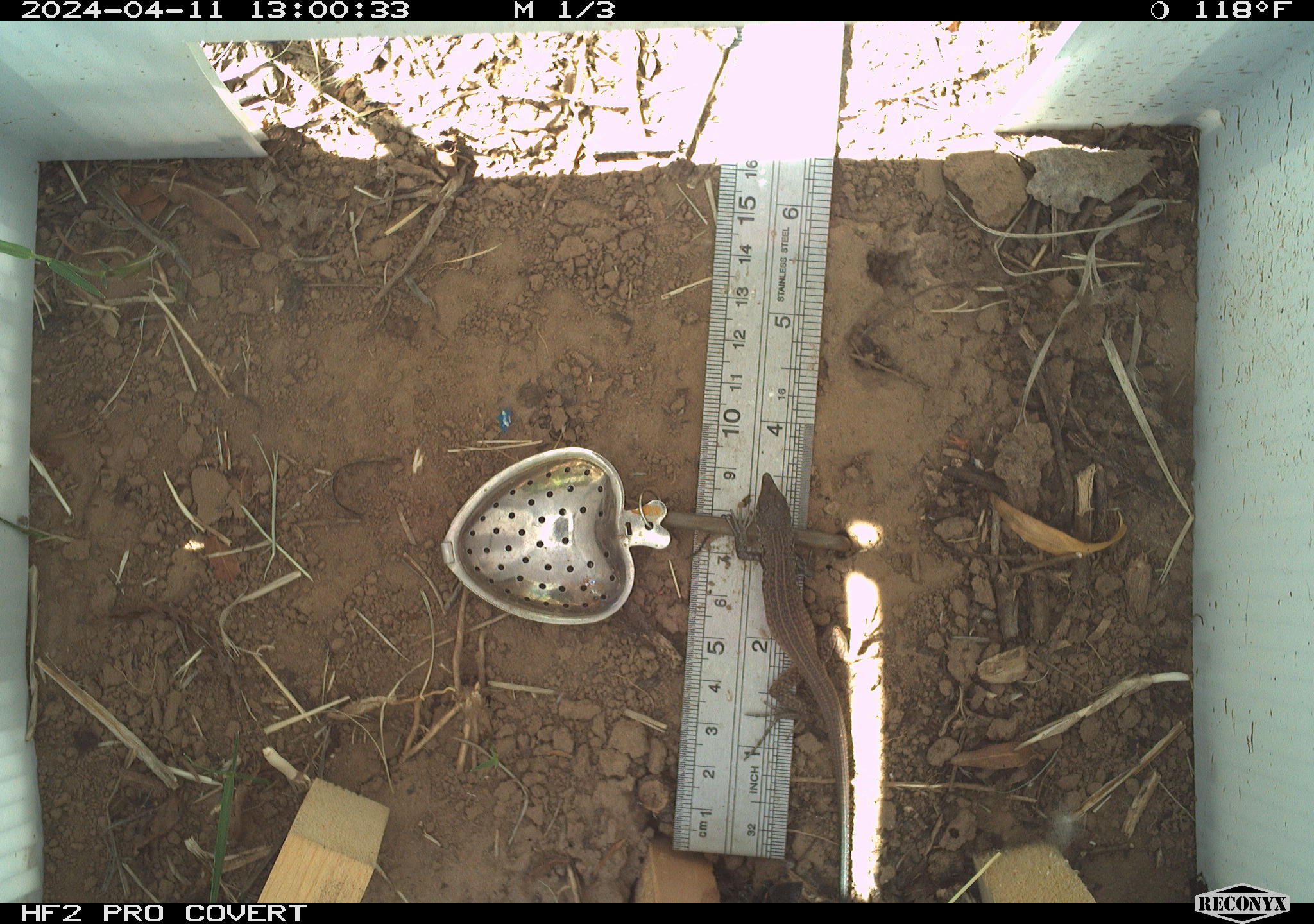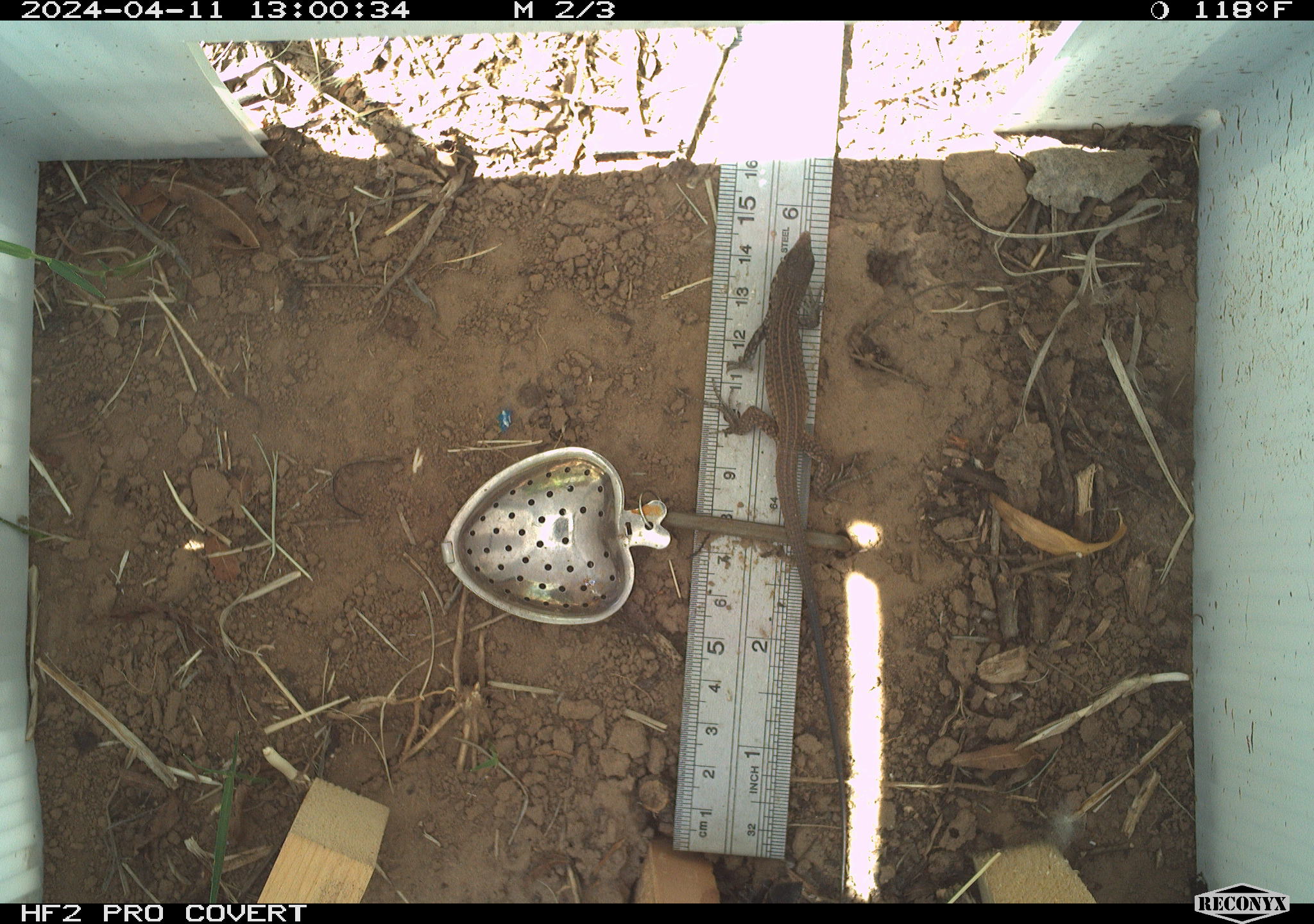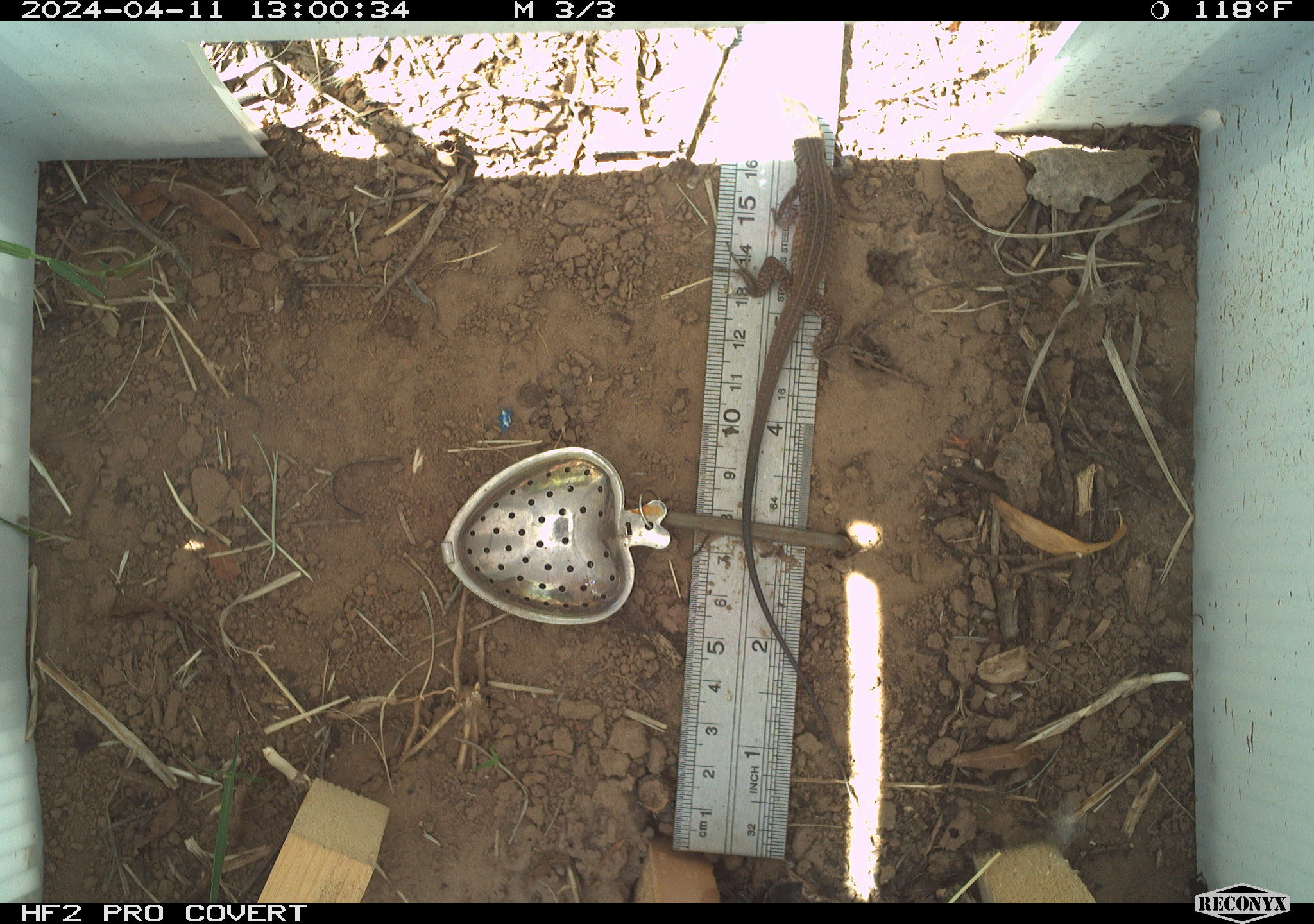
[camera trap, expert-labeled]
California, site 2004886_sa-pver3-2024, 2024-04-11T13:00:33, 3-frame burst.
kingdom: Animalia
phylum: Chordata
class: Reptilia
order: Squamata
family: Teiidae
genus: Aspidoscelis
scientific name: Aspidoscelis tigris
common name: western whiptail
Western whiptail (Aspidoscelis tigris).